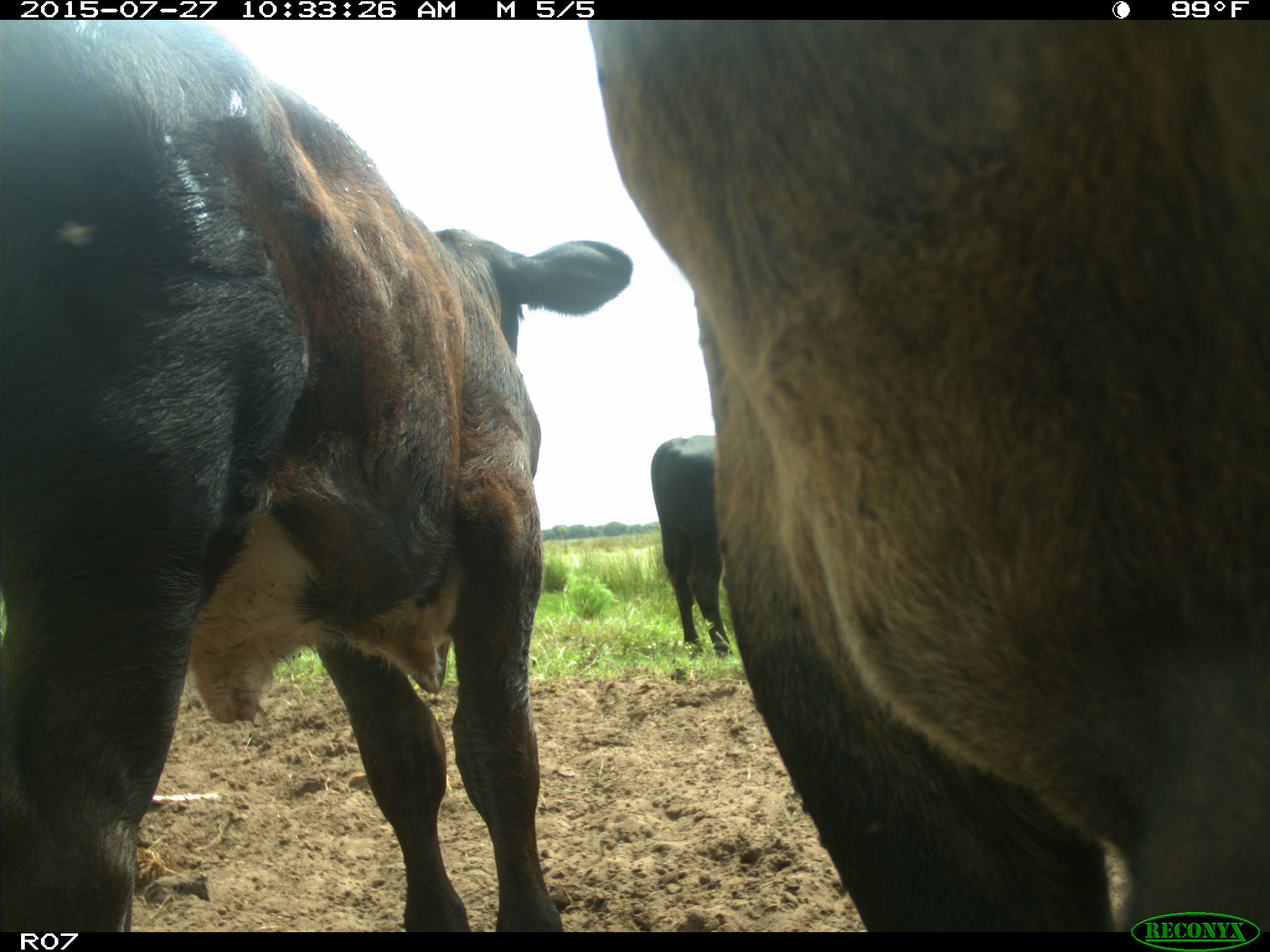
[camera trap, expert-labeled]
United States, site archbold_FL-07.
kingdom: Animalia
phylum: Chordata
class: Mammalia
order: Artiodactyla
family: Bovidae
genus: Bos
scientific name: Bos taurus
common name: domestic cow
Bos taurus (domestic cow).